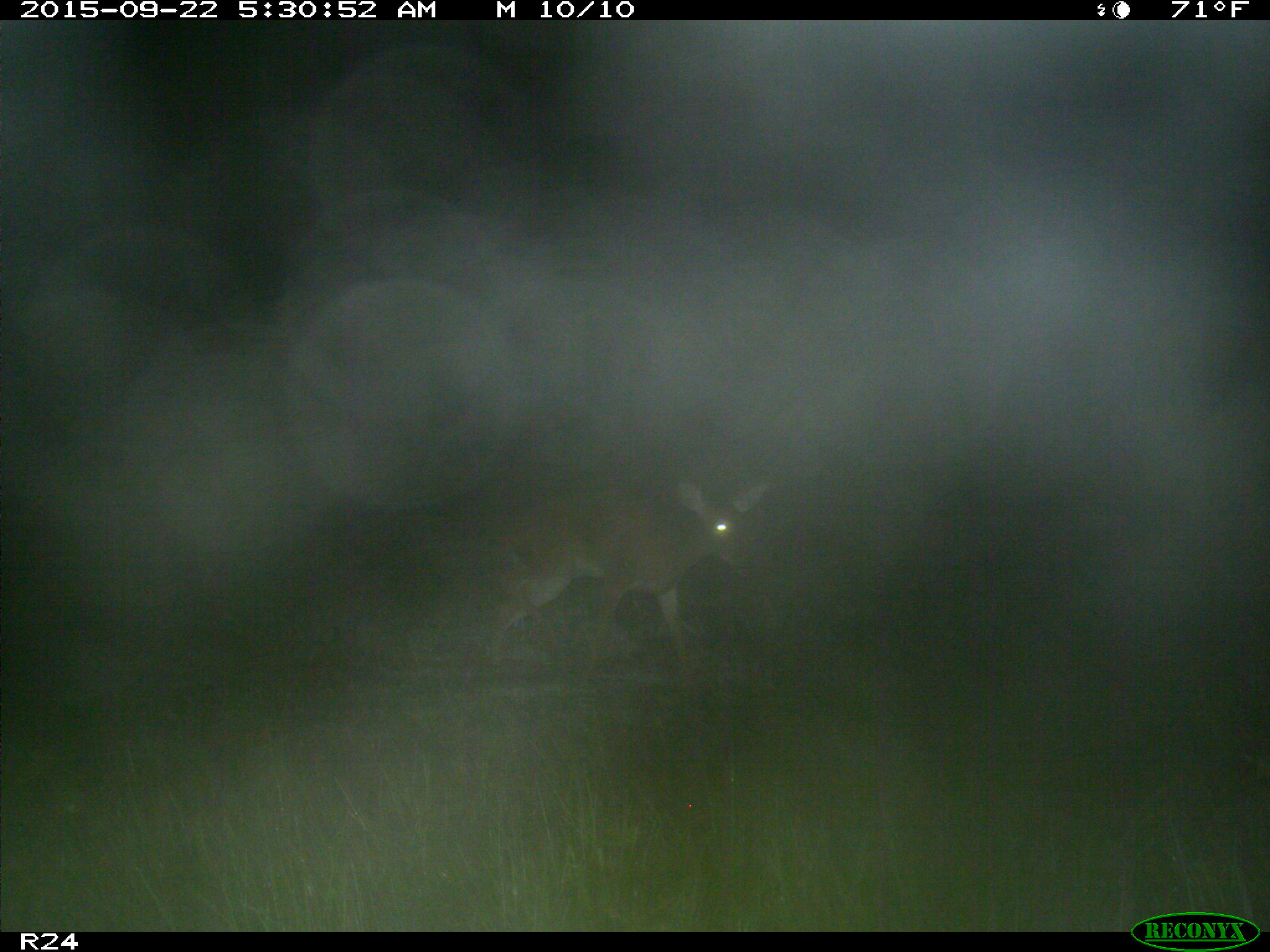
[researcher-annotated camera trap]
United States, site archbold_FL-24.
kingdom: Animalia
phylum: Chordata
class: Mammalia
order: Artiodactyla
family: Cervidae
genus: Odocoileus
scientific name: Odocoileus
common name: deer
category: unidentified deer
Unidentified deer (deer) (Odocoileus).